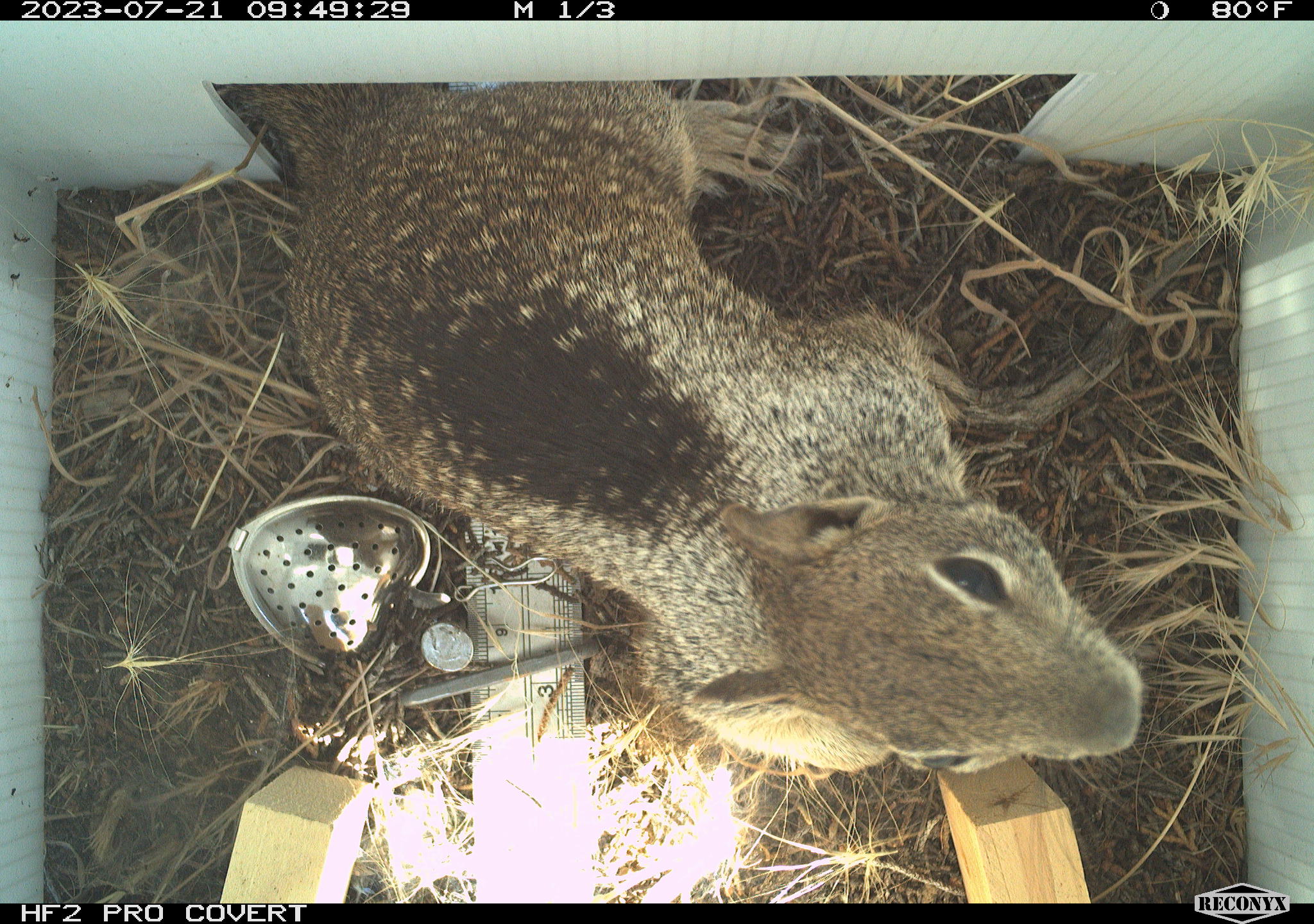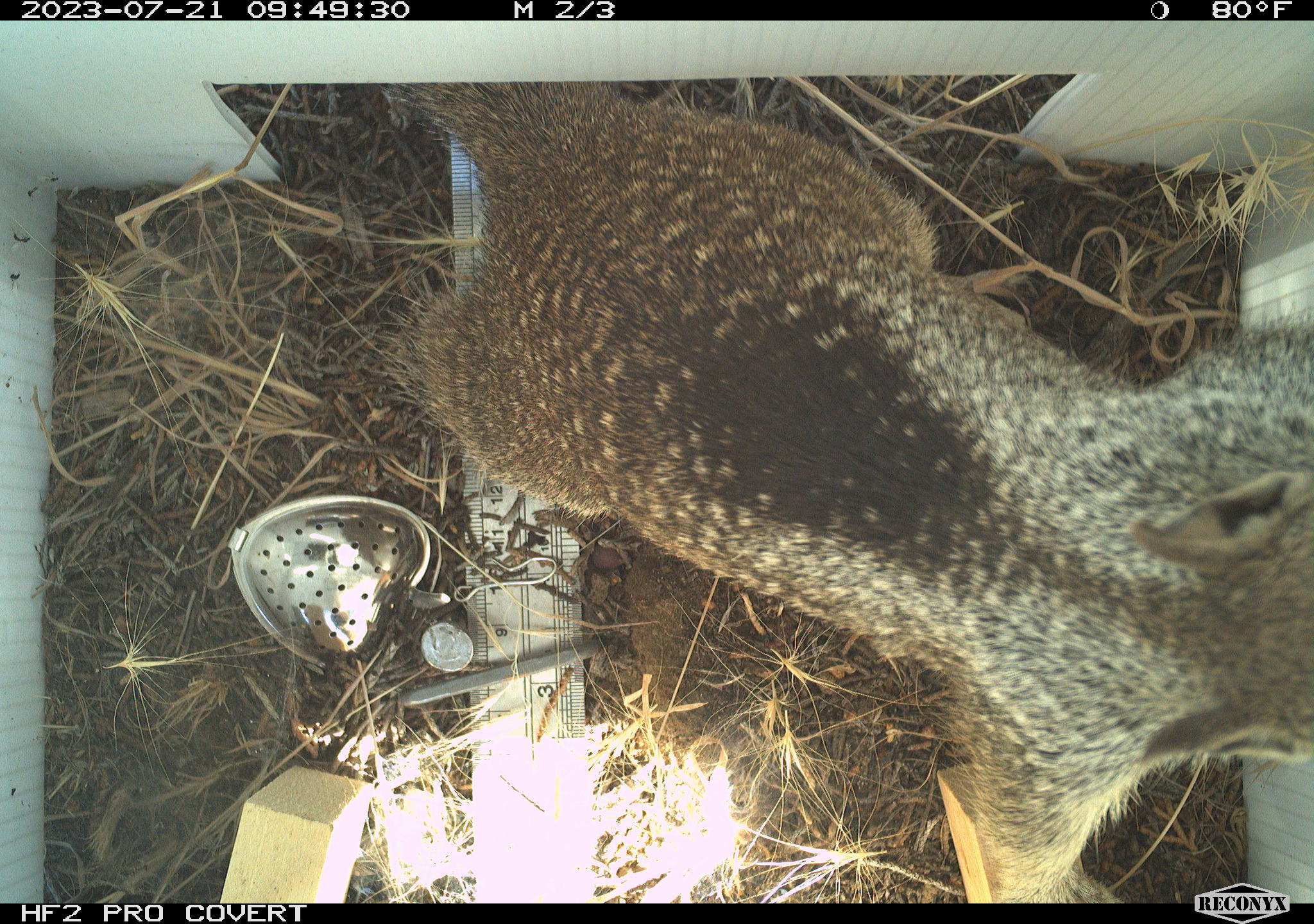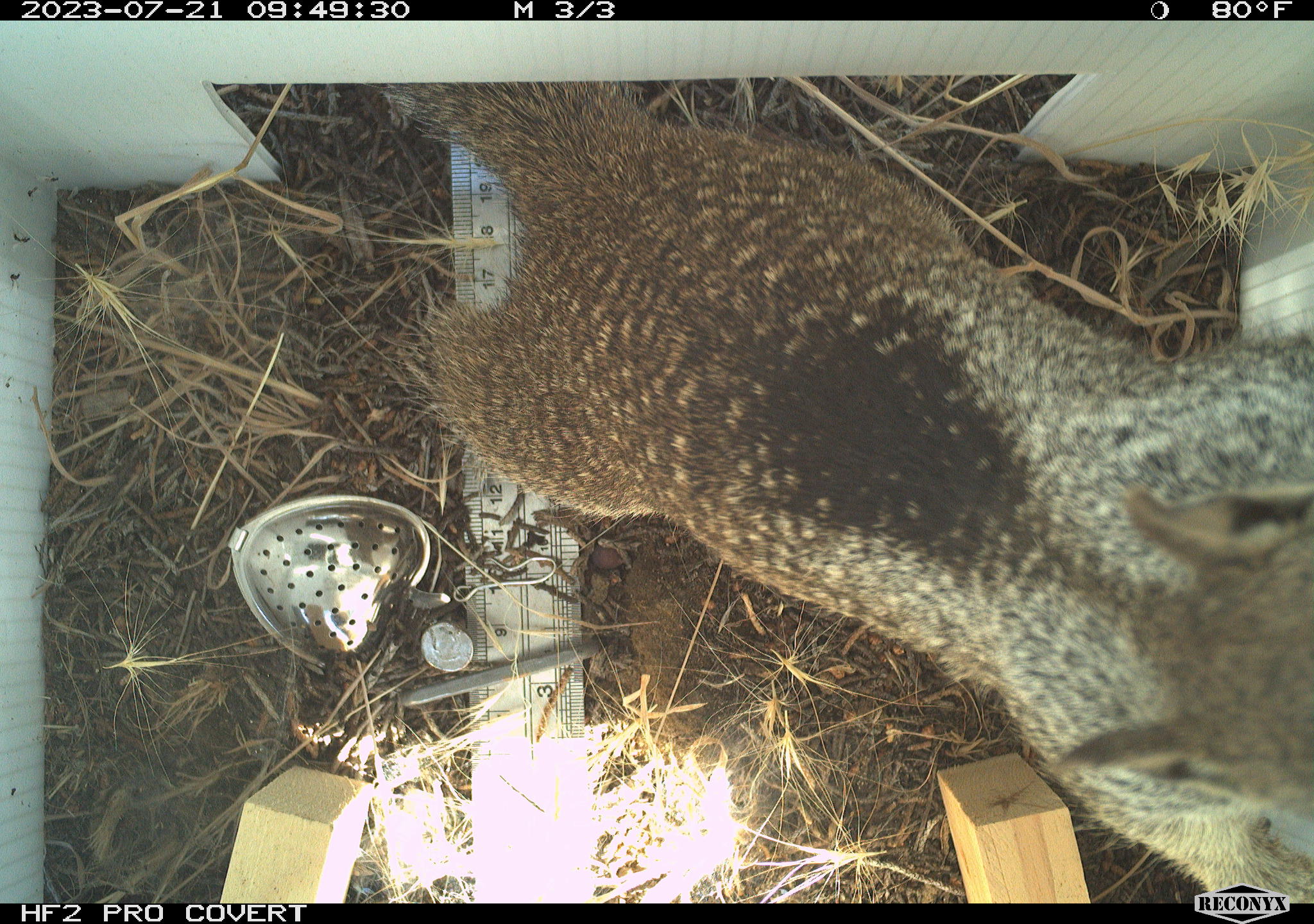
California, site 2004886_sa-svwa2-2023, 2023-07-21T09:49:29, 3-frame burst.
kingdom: Animalia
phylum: Chordata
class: Mammalia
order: Rodentia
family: Sciuridae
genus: Otospermophilus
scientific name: Otospermophilus beecheyi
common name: california ground squirrel